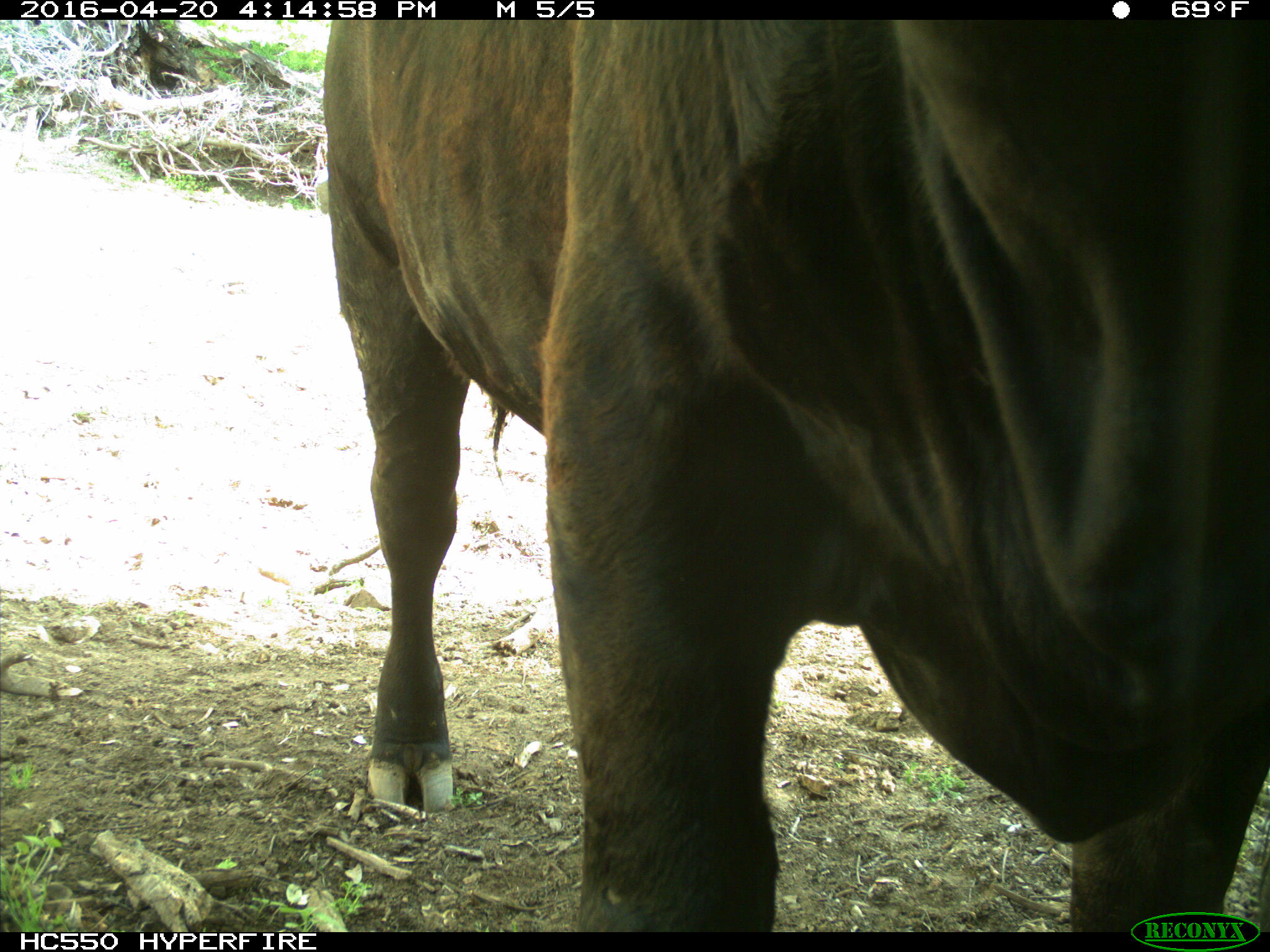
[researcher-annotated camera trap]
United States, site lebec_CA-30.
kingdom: Animalia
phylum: Chordata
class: Mammalia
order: Artiodactyla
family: Bovidae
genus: Bos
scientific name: Bos taurus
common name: domestic cow